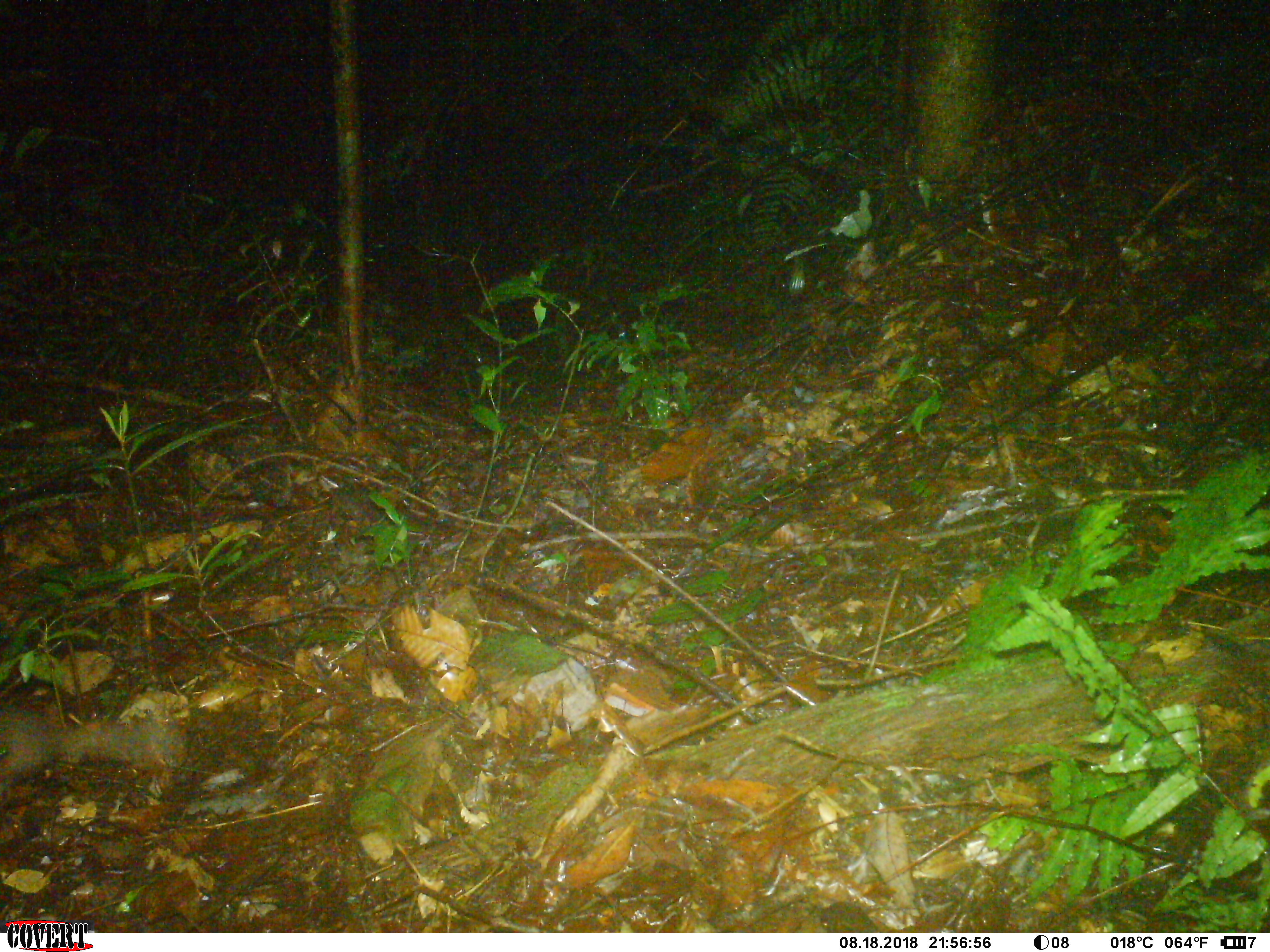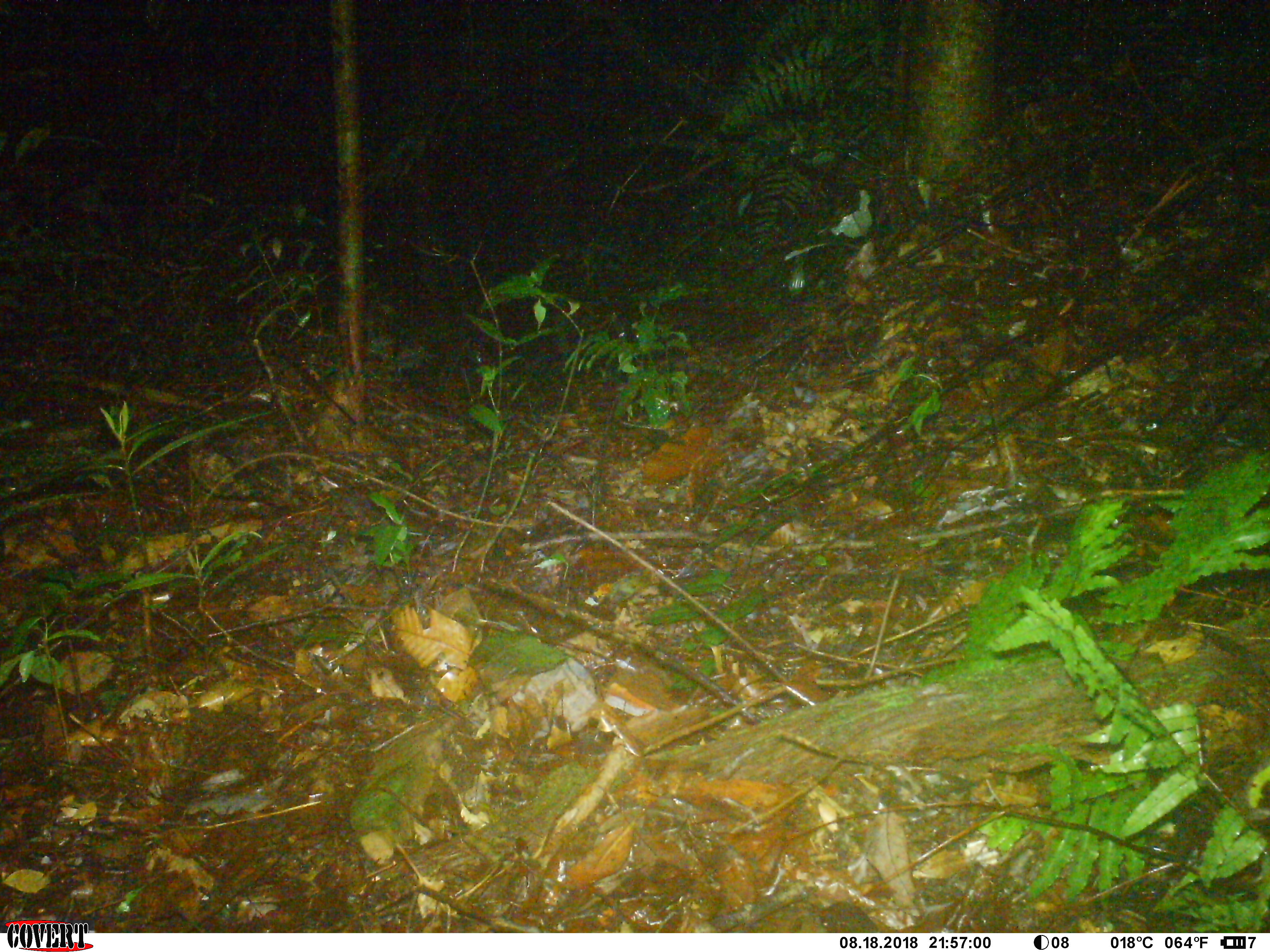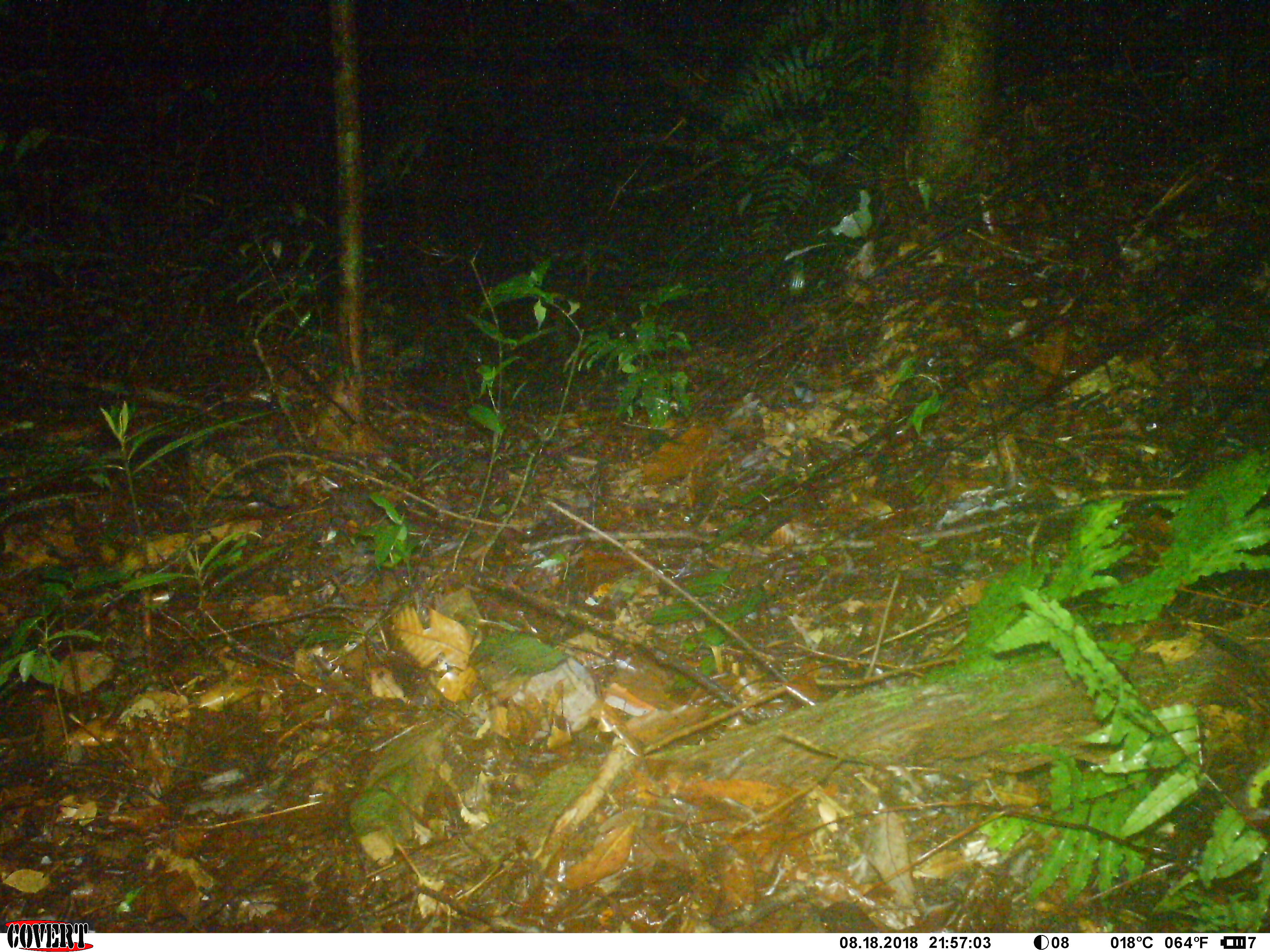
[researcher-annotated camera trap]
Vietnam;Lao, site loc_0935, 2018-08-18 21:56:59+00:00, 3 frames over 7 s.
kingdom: Animalia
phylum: Chordata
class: Mammalia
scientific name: Mammalia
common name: mammal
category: unidentified small mammal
Unidentified small mammal (mammal) (Mammalia). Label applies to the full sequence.